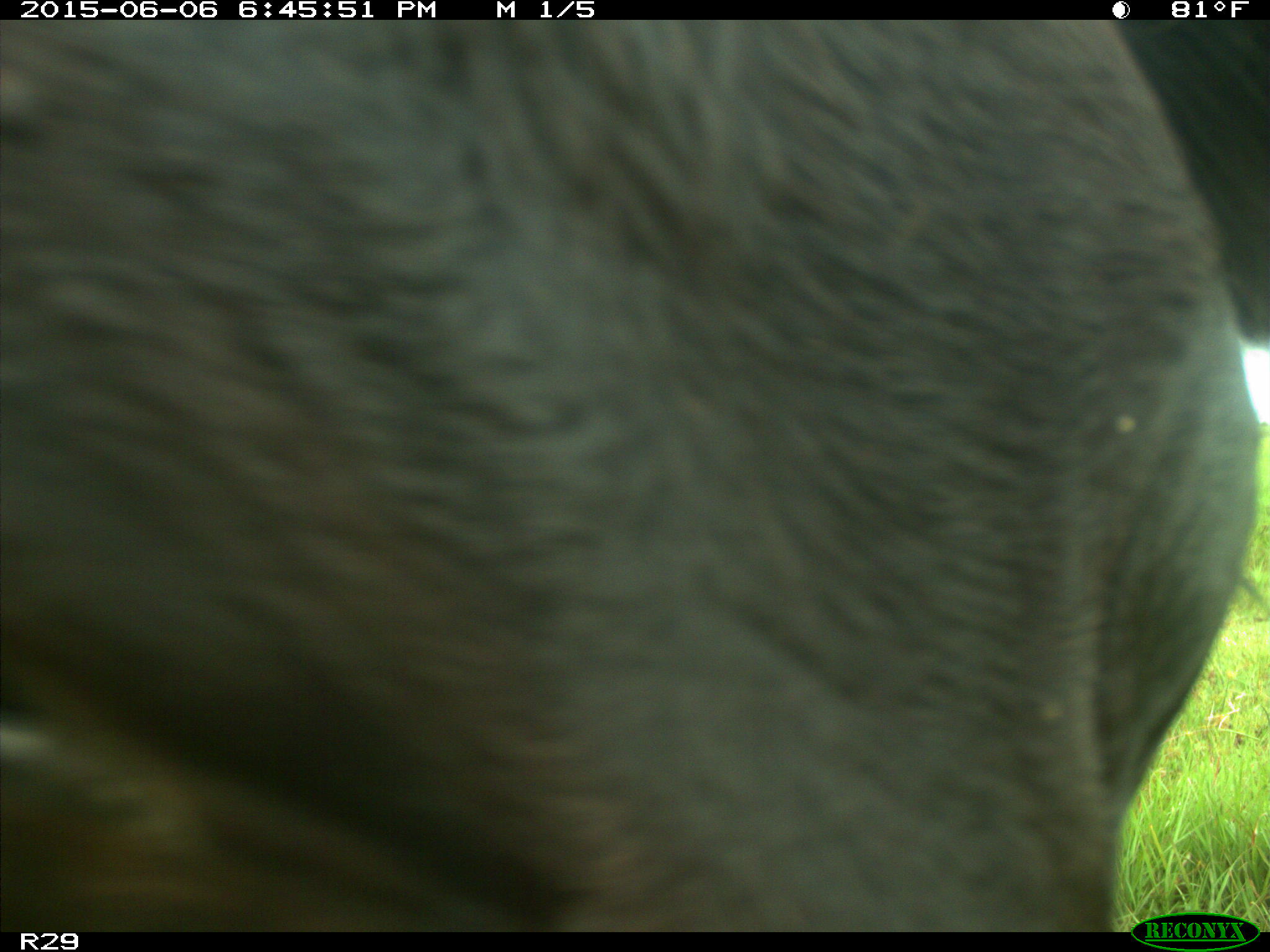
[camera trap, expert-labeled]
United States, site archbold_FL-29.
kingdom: Animalia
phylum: Chordata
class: Mammalia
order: Artiodactyla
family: Bovidae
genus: Bos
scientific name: Bos taurus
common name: domestic cow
Bos taurus (domestic cow).